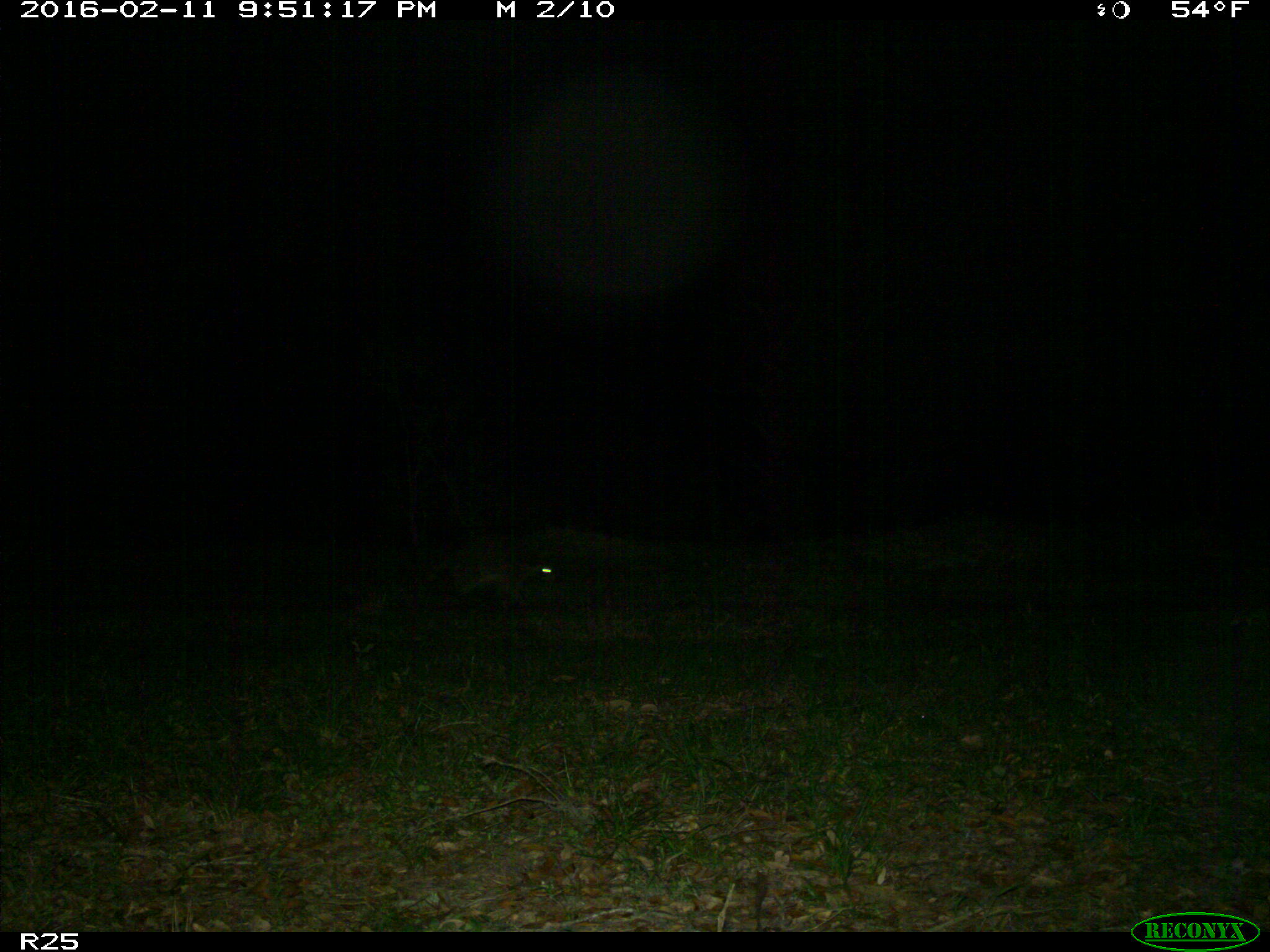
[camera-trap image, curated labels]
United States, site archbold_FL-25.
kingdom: Animalia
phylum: Chordata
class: Mammalia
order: Carnivora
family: Procyonidae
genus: Procyon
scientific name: Procyon lotor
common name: common raccoon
Procyon lotor (common raccoon).